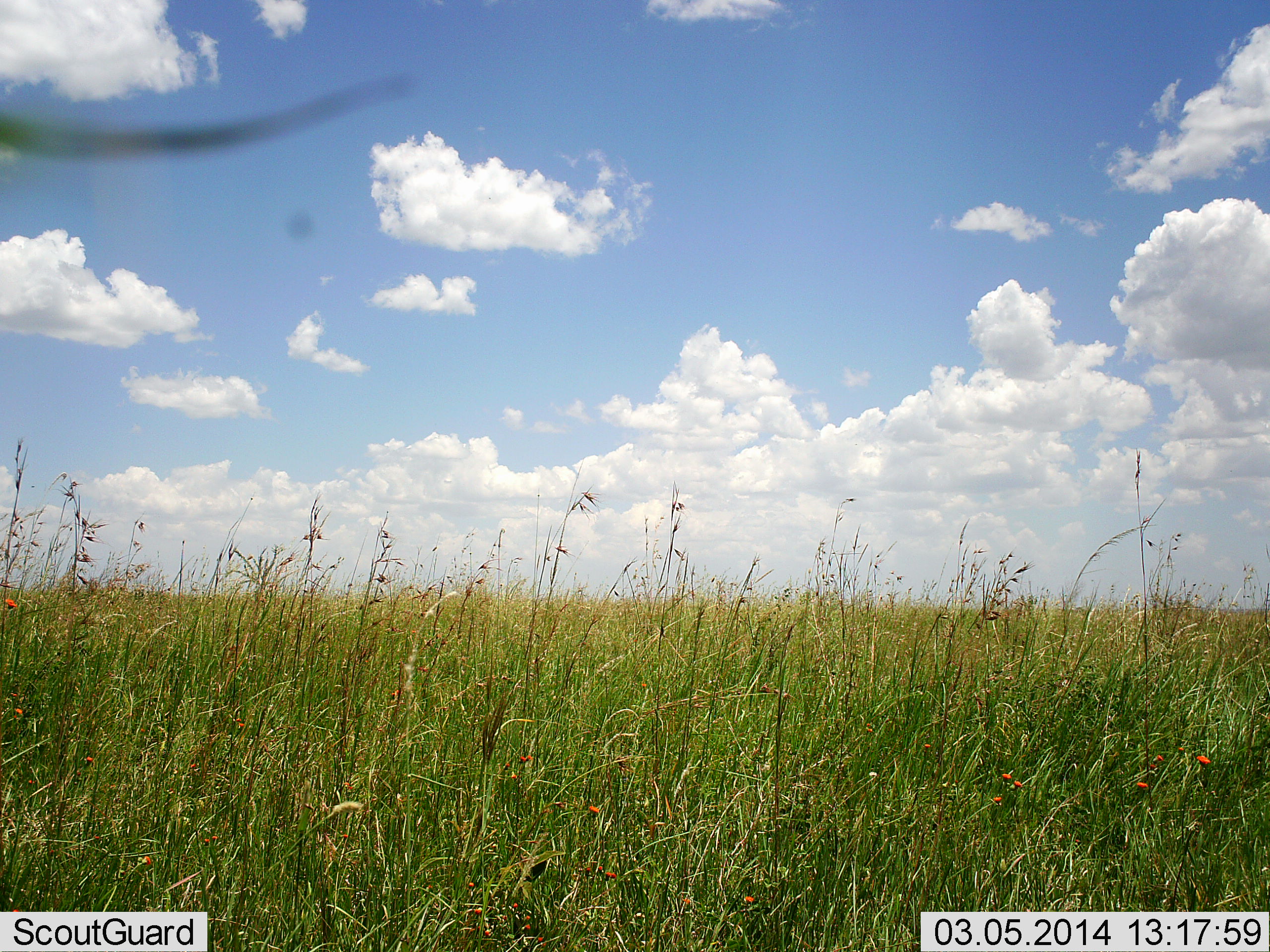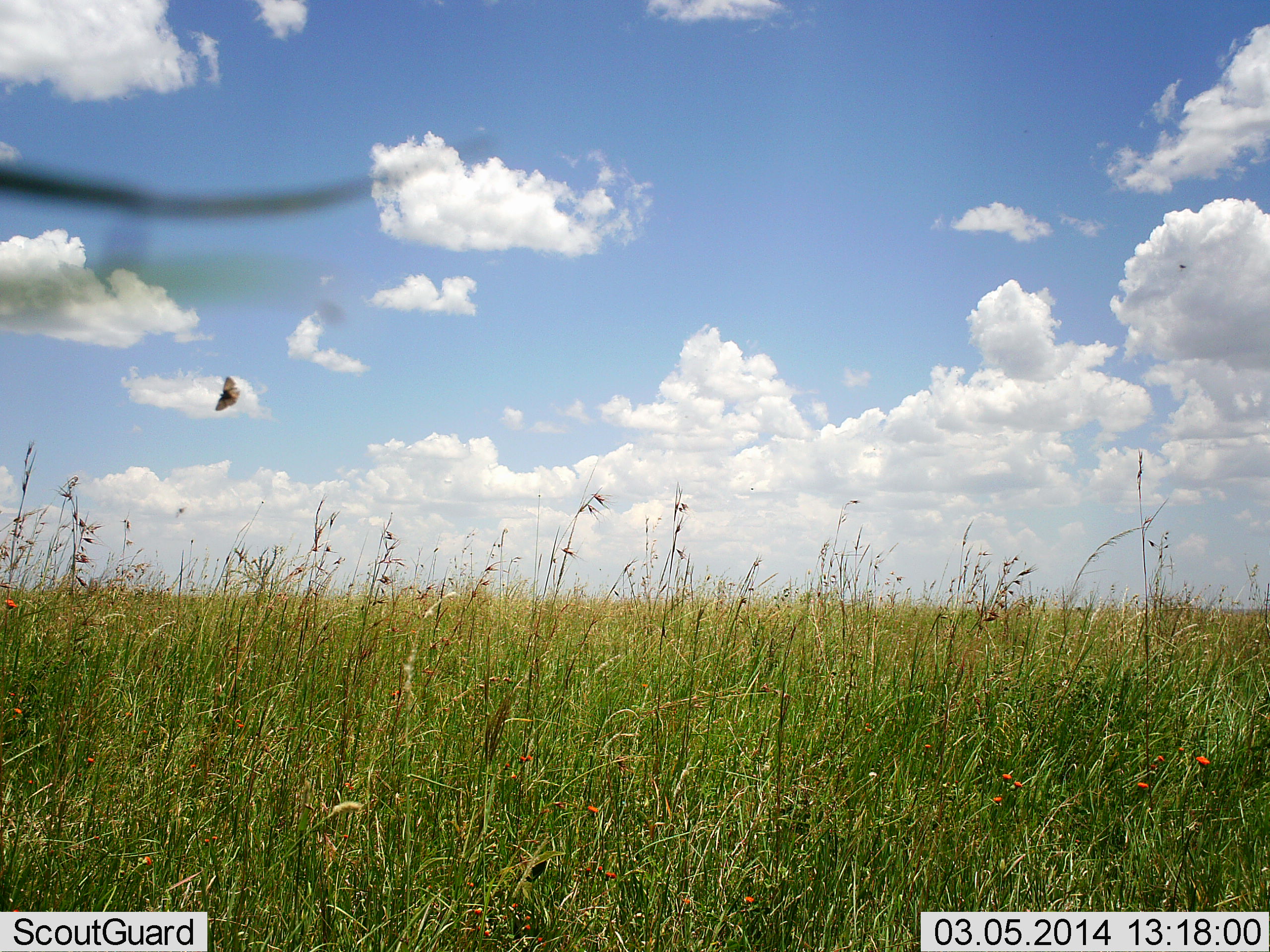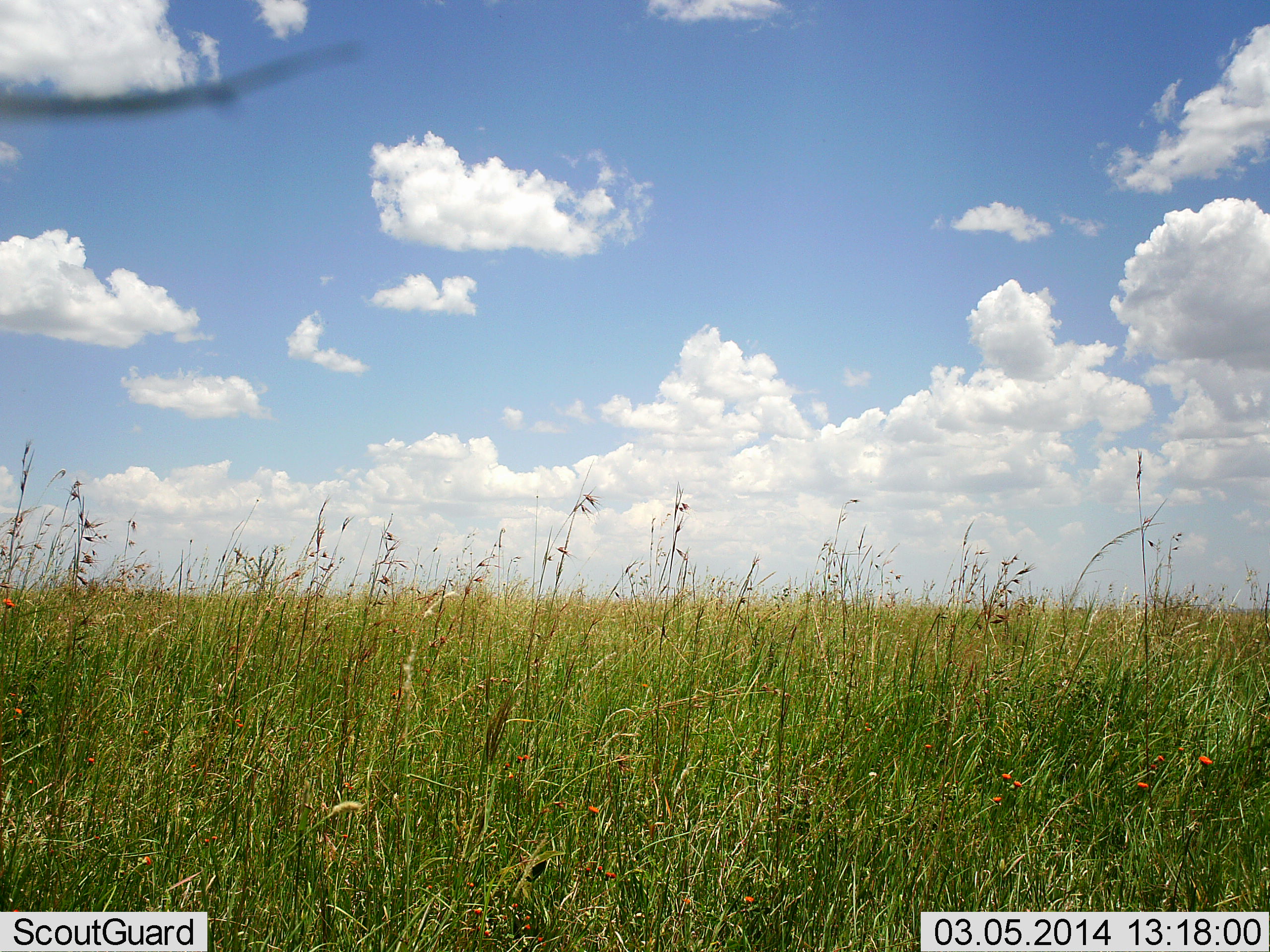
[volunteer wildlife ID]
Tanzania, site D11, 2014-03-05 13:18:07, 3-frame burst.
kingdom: Animalia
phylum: Arthropoda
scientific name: Arthropoda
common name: arthropods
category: insectspider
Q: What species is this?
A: Insectspider (arthropods) (Arthropoda).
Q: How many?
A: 1.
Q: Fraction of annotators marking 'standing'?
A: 0%.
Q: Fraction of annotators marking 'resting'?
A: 0%.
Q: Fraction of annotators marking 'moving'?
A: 100%.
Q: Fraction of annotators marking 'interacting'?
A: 0%.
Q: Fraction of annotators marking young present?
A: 0%.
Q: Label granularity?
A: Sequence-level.